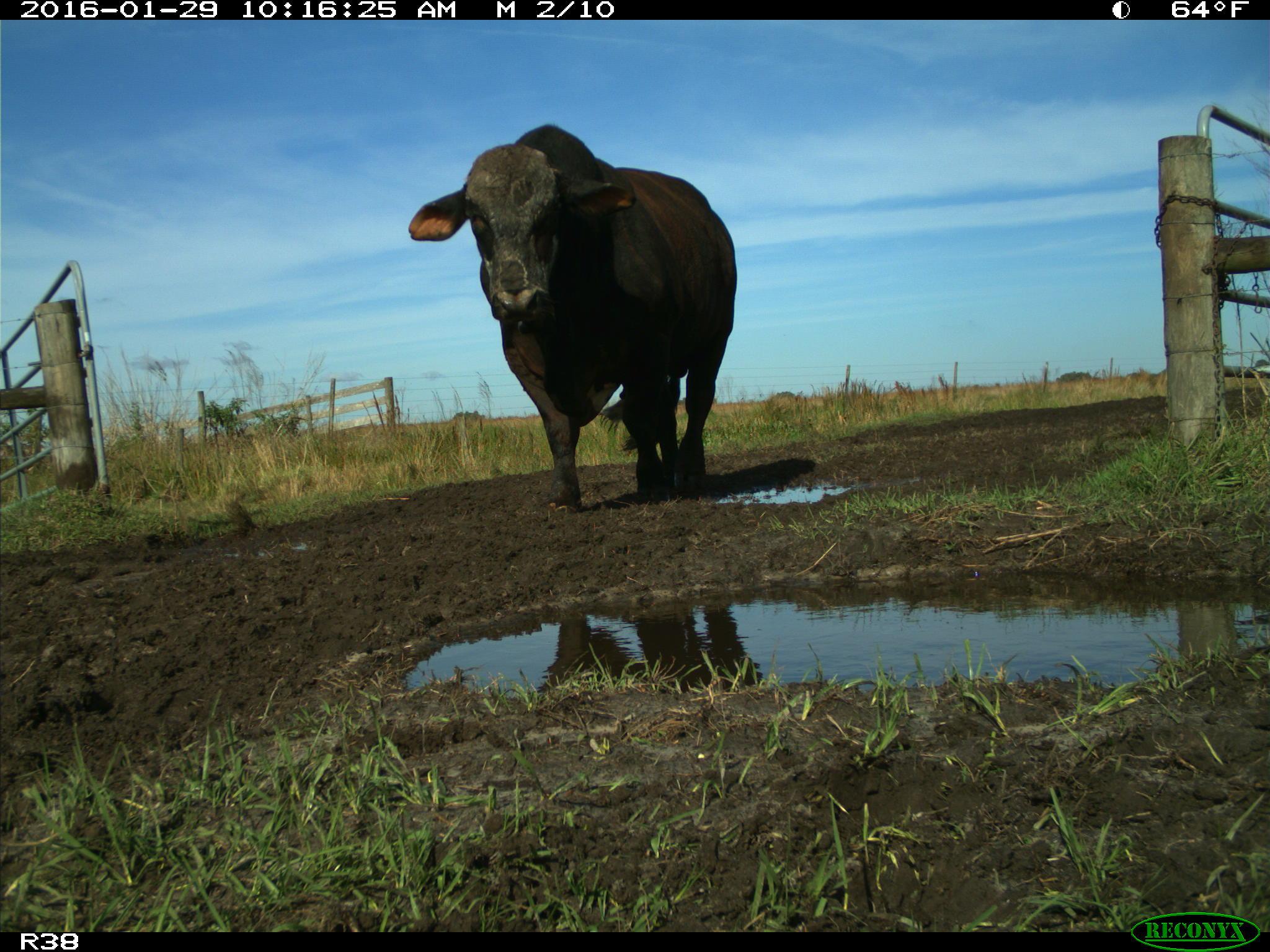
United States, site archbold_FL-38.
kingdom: Animalia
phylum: Chordata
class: Mammalia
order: Artiodactyla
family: Bovidae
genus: Bos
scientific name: Bos taurus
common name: domestic cow